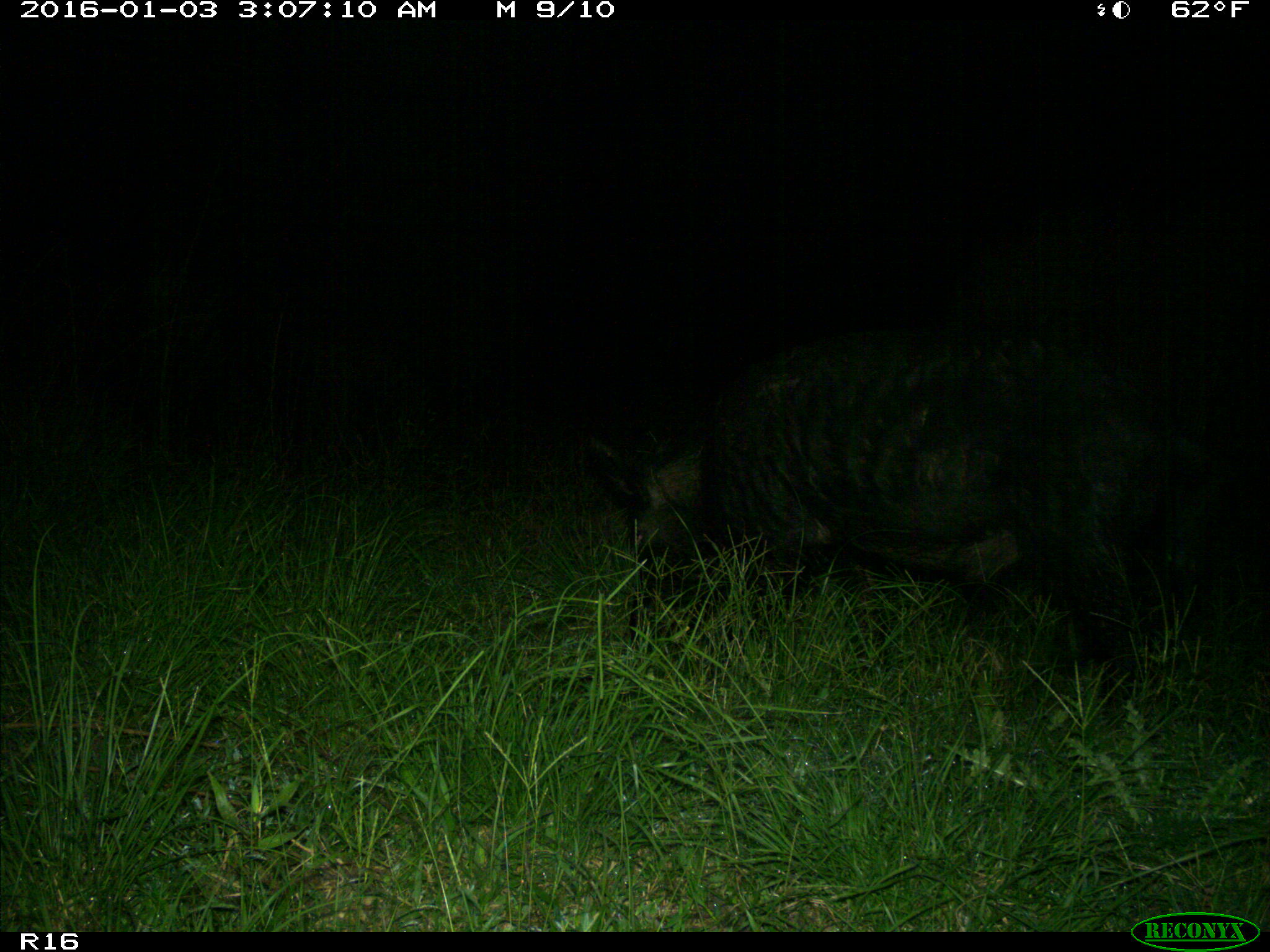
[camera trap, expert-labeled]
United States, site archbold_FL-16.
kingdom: Animalia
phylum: Chordata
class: Mammalia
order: Artiodactyla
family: Suidae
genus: Sus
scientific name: Sus scrofa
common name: wild boar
Sus scrofa (wild boar).